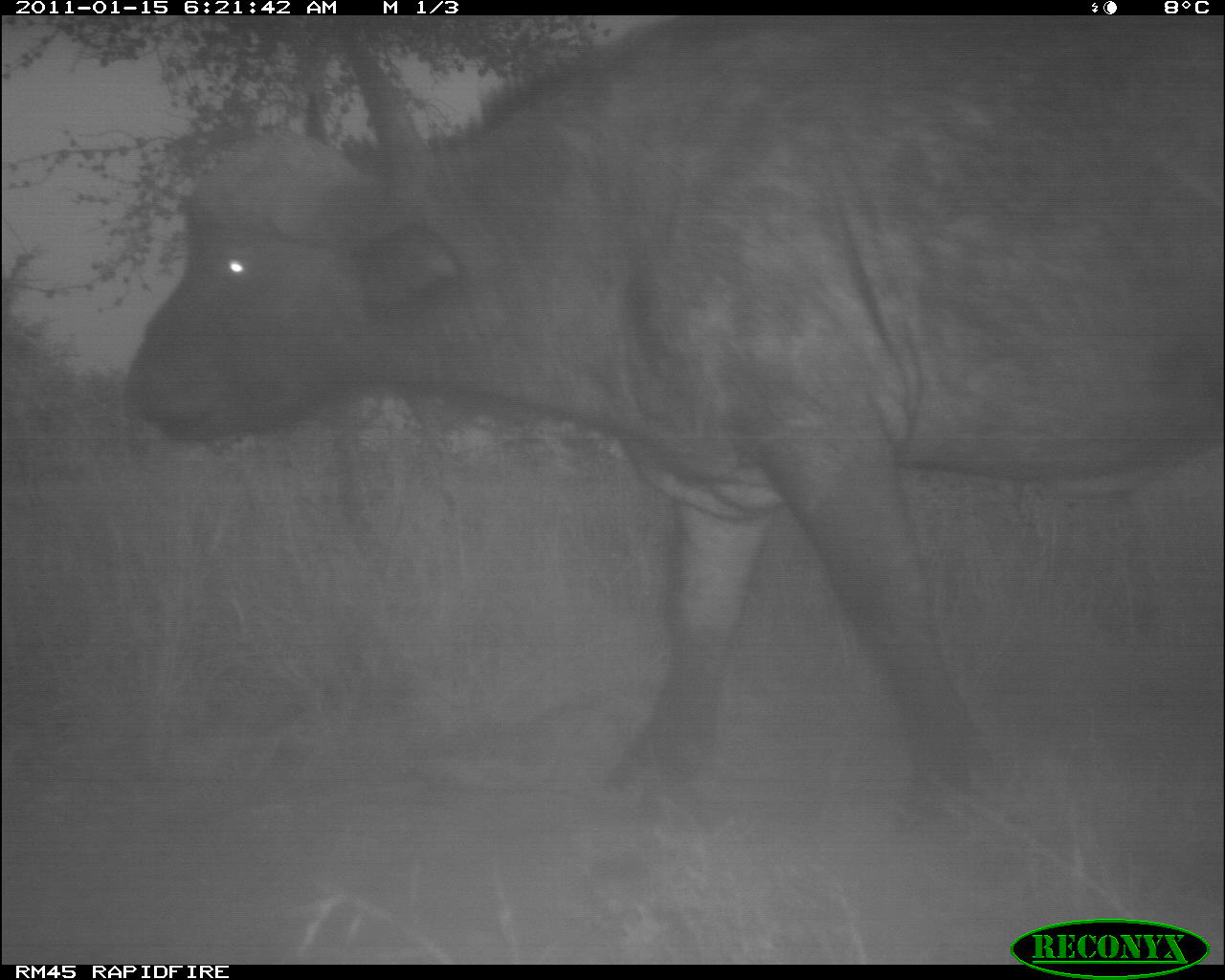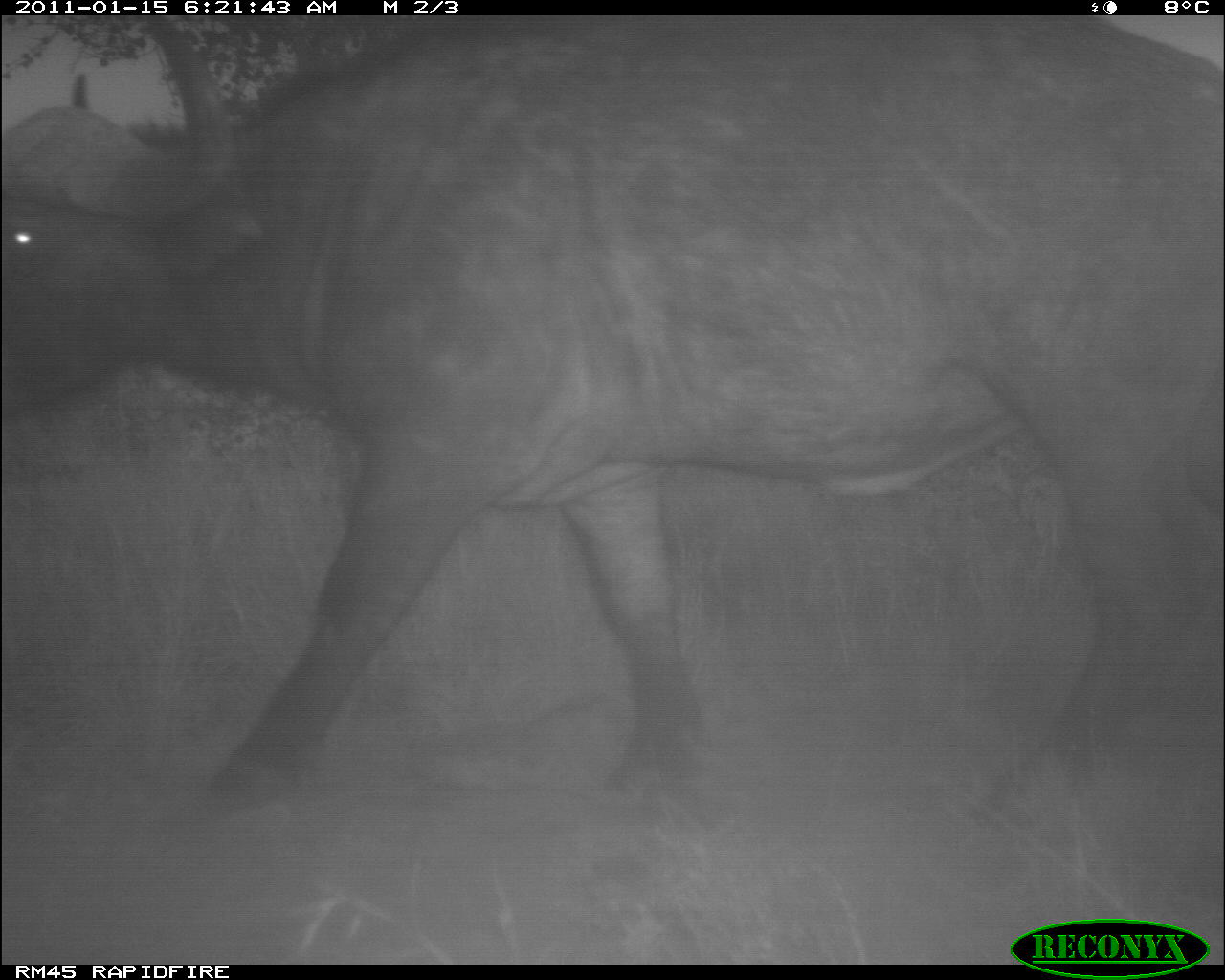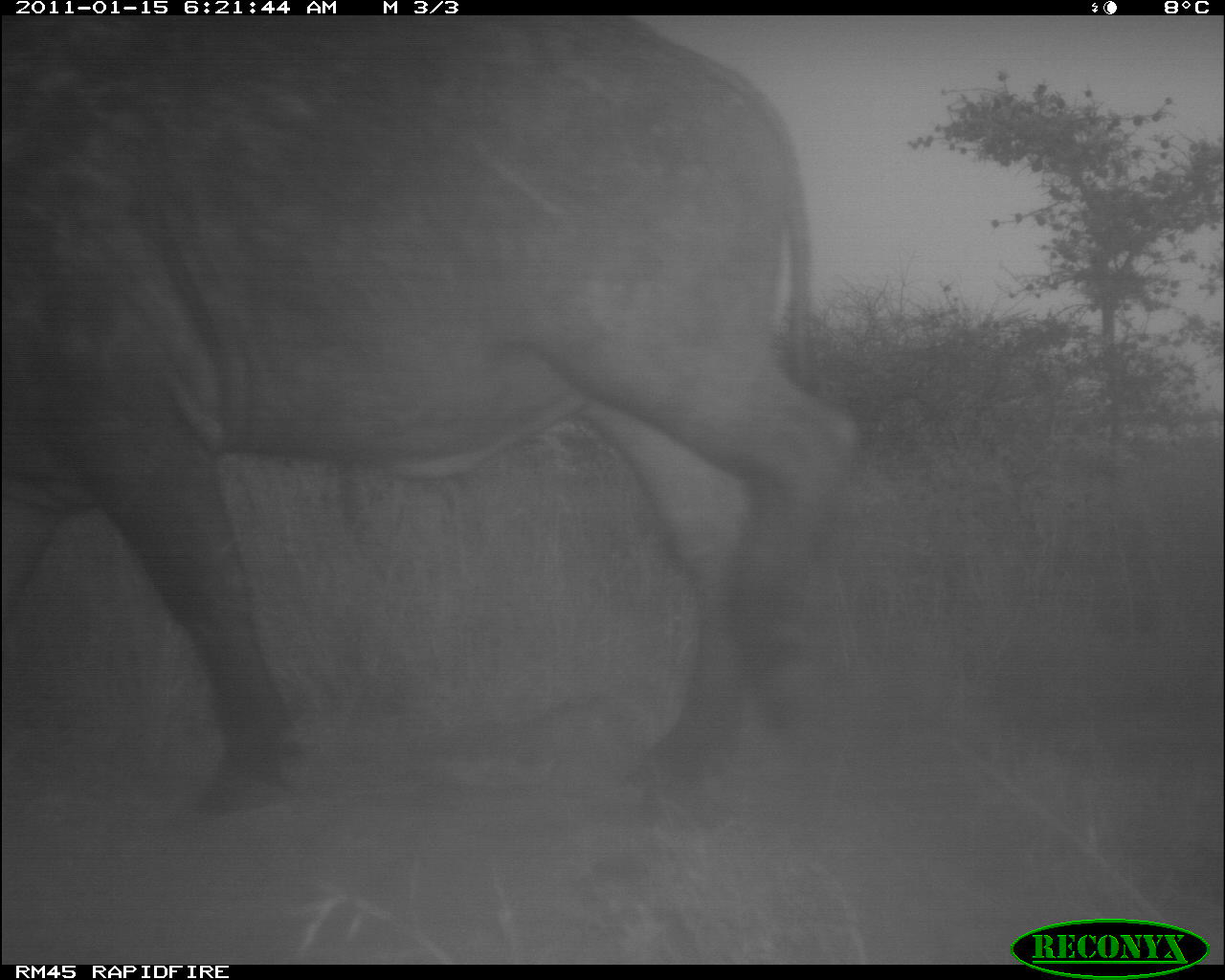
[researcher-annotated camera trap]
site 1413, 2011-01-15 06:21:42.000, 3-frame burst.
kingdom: Animalia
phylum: Chordata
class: Mammalia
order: Artiodactyla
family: Bovidae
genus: Syncerus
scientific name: Syncerus caffer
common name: african buffalo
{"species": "Syncerus caffer (african buffalo)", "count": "1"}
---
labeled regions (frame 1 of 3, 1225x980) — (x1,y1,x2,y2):
syncerus caffer: (120,15,1224,824)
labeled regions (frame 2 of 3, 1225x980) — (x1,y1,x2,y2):
syncerus caffer: (0,14,1225,835)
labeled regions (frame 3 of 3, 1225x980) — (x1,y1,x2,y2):
syncerus caffer: (0,16,861,824)